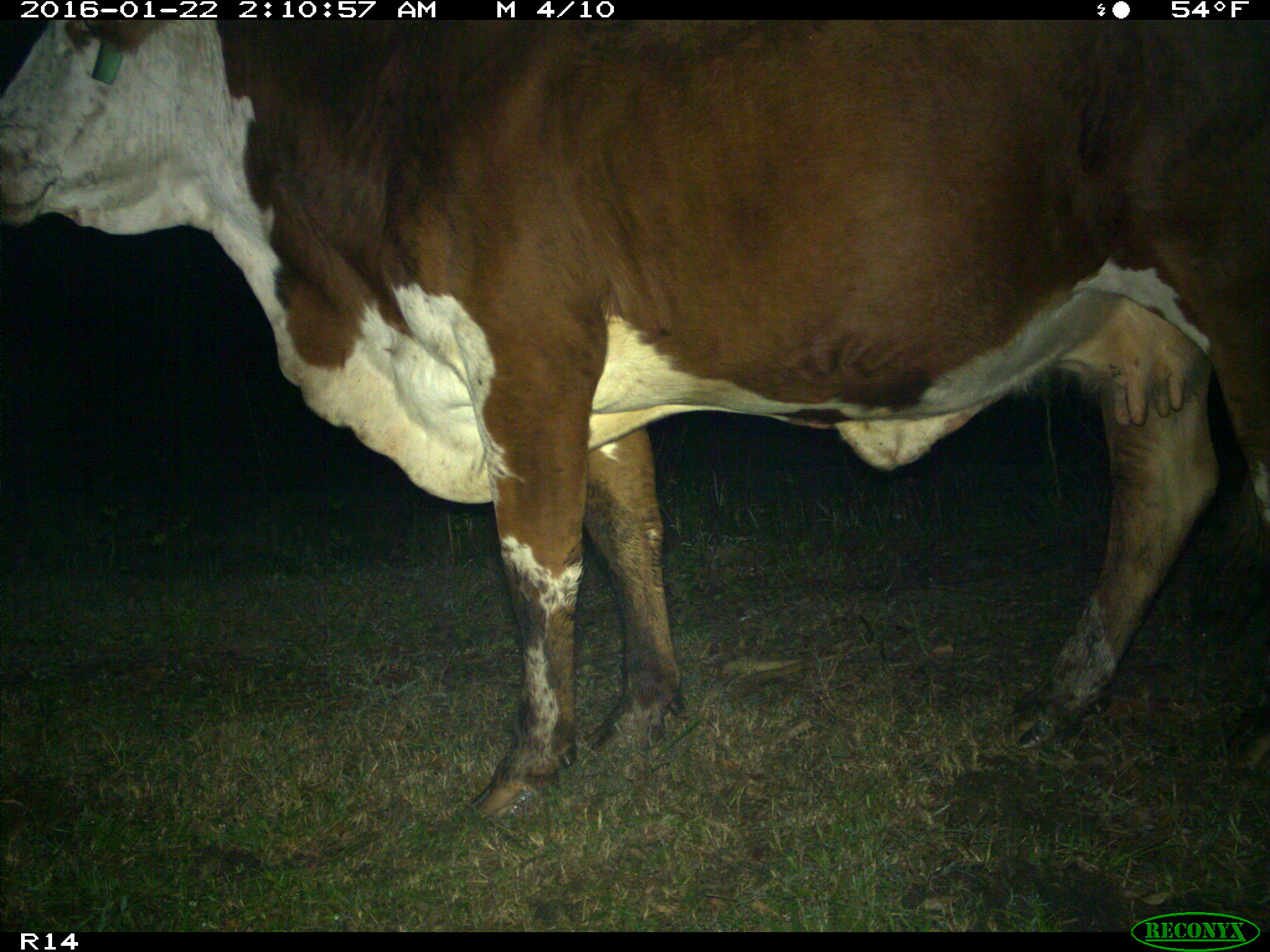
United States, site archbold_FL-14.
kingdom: Animalia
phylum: Chordata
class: Mammalia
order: Artiodactyla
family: Bovidae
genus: Bos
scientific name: Bos taurus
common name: domestic cow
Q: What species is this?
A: Bos taurus (domestic cow).